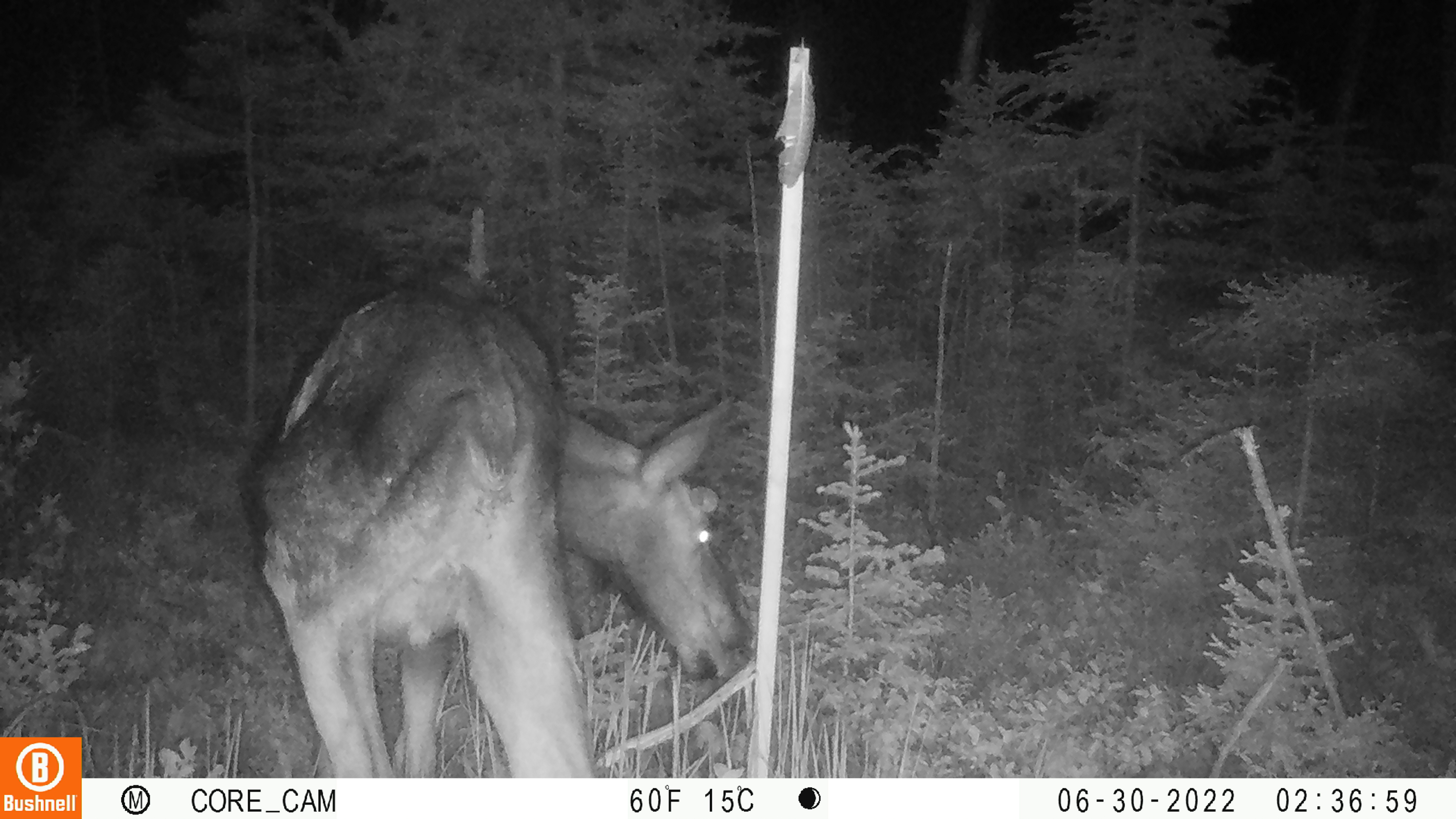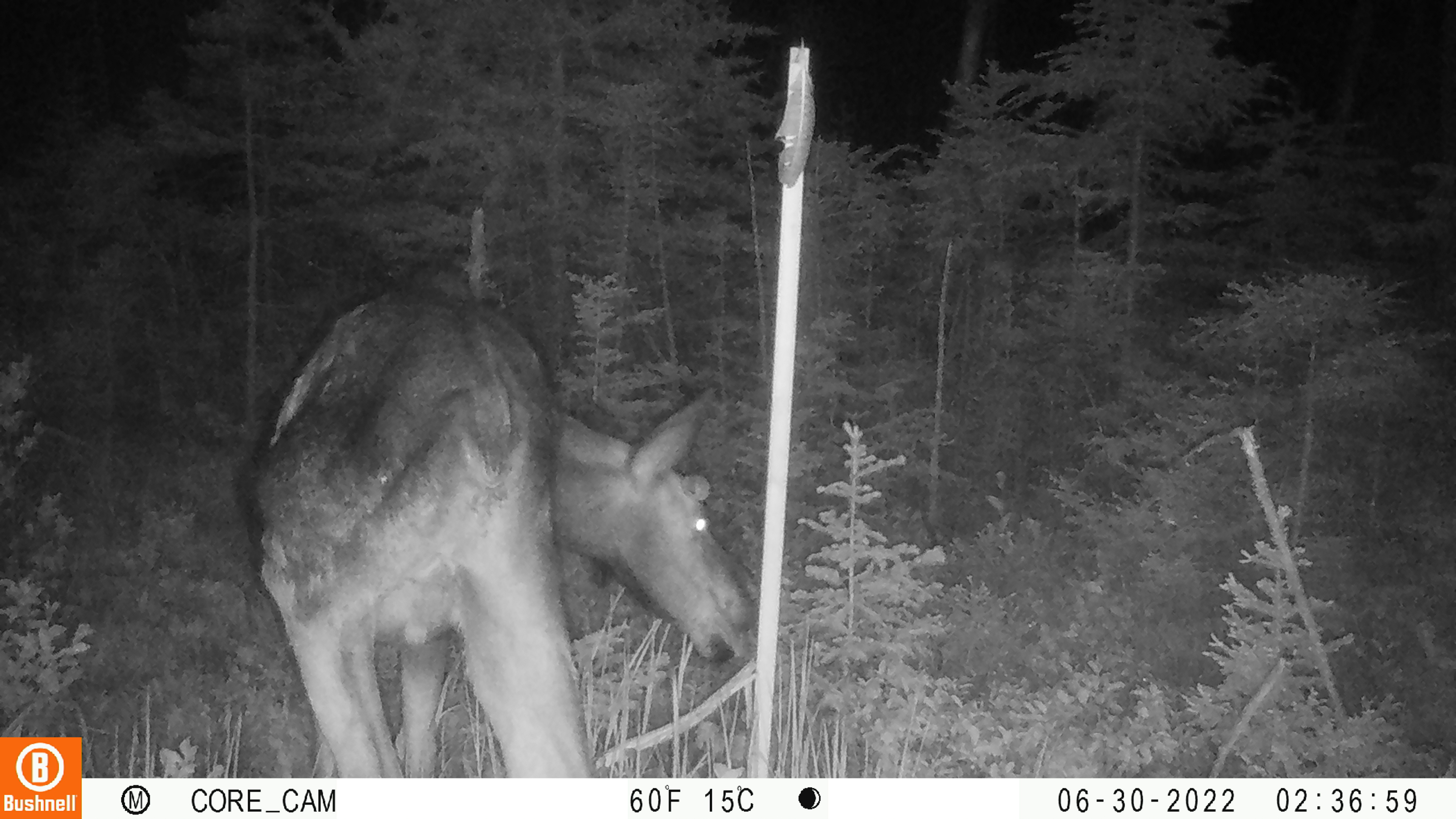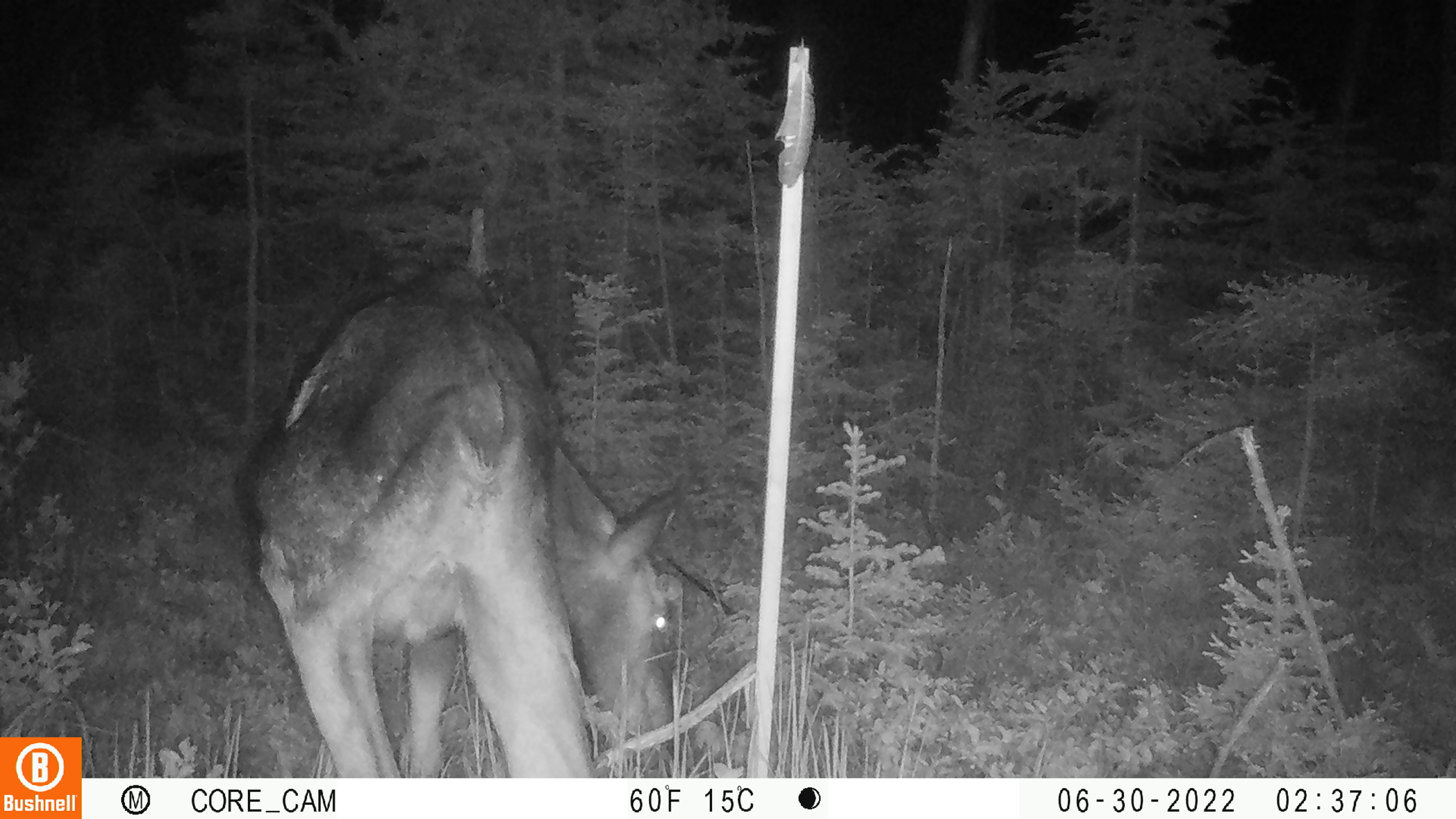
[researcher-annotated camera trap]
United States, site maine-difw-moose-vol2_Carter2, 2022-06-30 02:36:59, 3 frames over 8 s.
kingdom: Animalia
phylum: Chordata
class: Mammalia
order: Artiodactyla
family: Cervidae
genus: Alces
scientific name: Alces alces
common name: moose